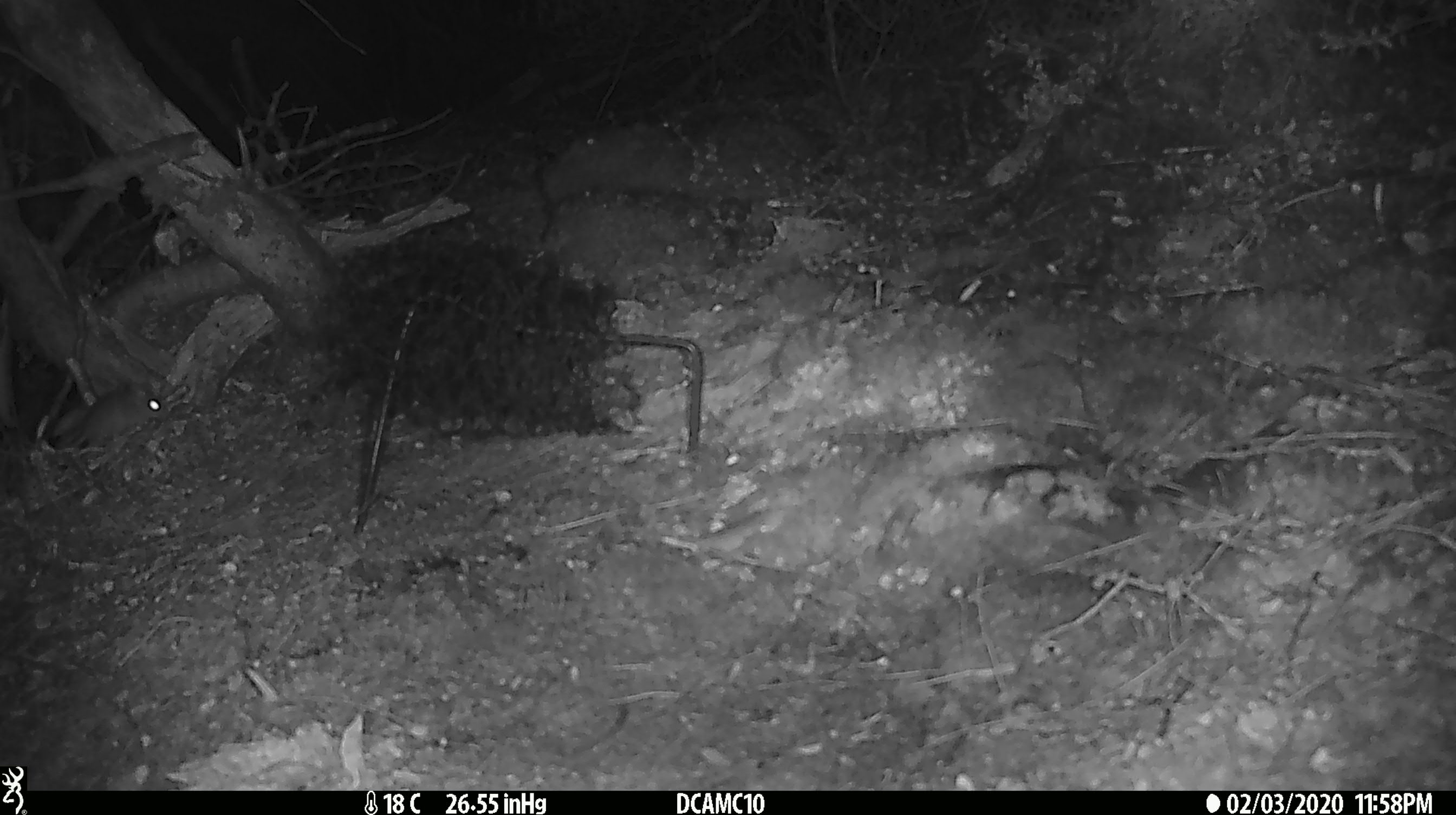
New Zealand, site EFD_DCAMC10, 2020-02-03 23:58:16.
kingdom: Animalia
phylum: Chordata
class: Mammalia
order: Rodentia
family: Muridae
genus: Mus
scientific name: Mus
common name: mouse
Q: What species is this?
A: Mouse (Mus).